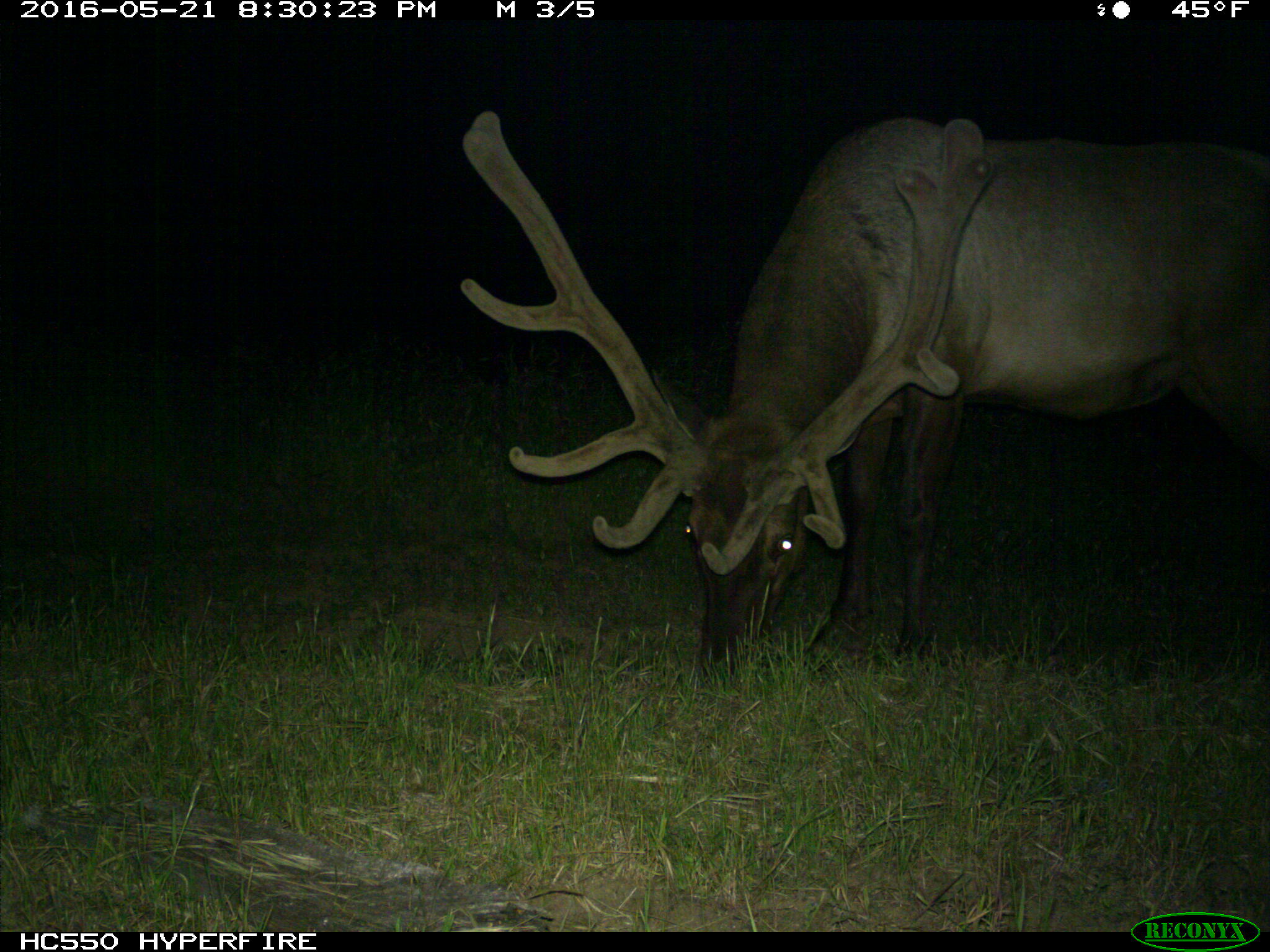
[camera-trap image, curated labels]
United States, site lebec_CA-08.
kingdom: Animalia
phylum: Chordata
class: Mammalia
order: Artiodactyla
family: Cervidae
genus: Cervus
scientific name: Cervus canadensis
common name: elk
Cervus canadensis (elk).